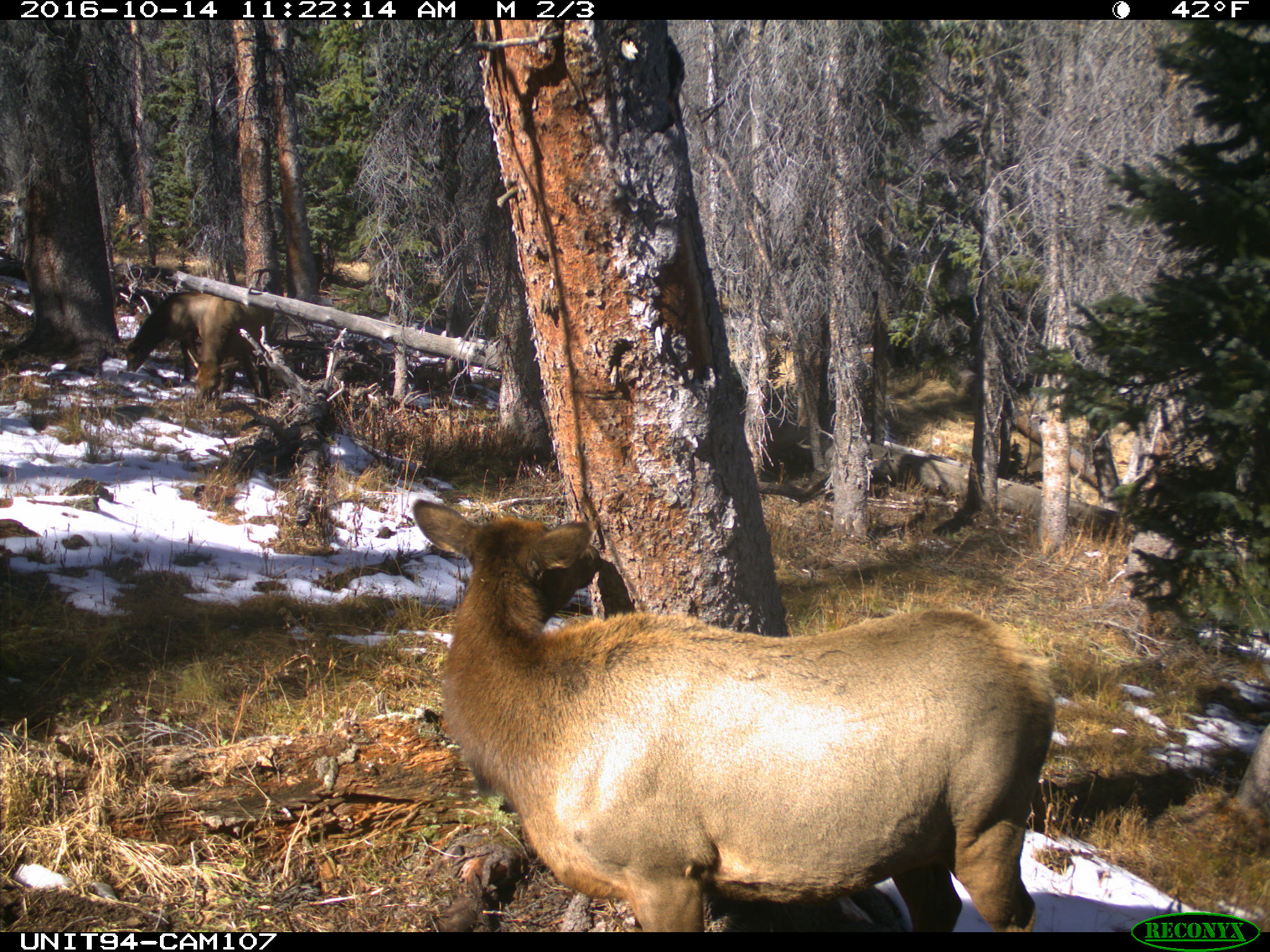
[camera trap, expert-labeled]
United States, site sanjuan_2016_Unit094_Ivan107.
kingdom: Animalia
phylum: Chordata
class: Mammalia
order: Artiodactyla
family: Cervidae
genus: Cervus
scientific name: Cervus elaphus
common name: red deer